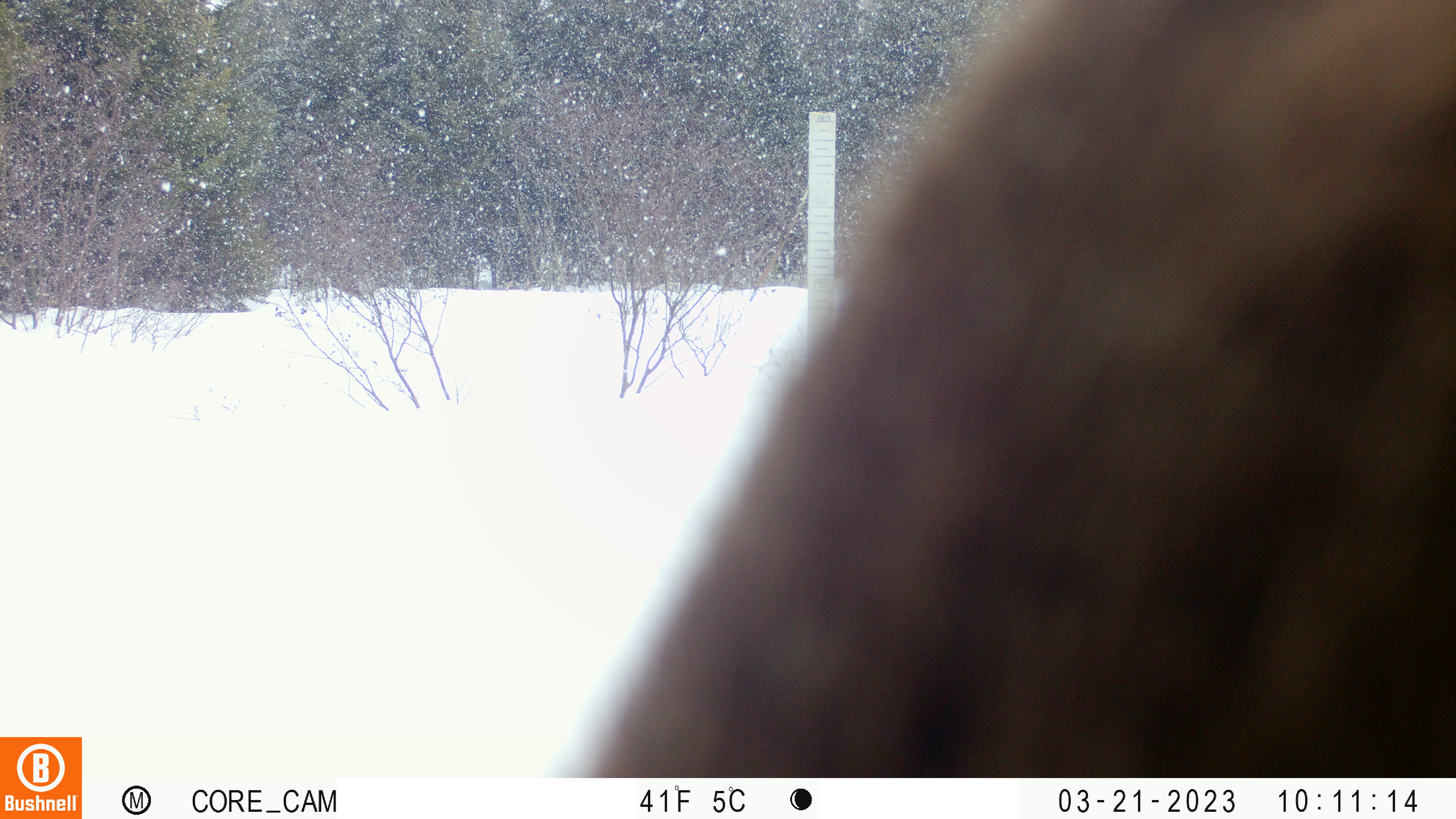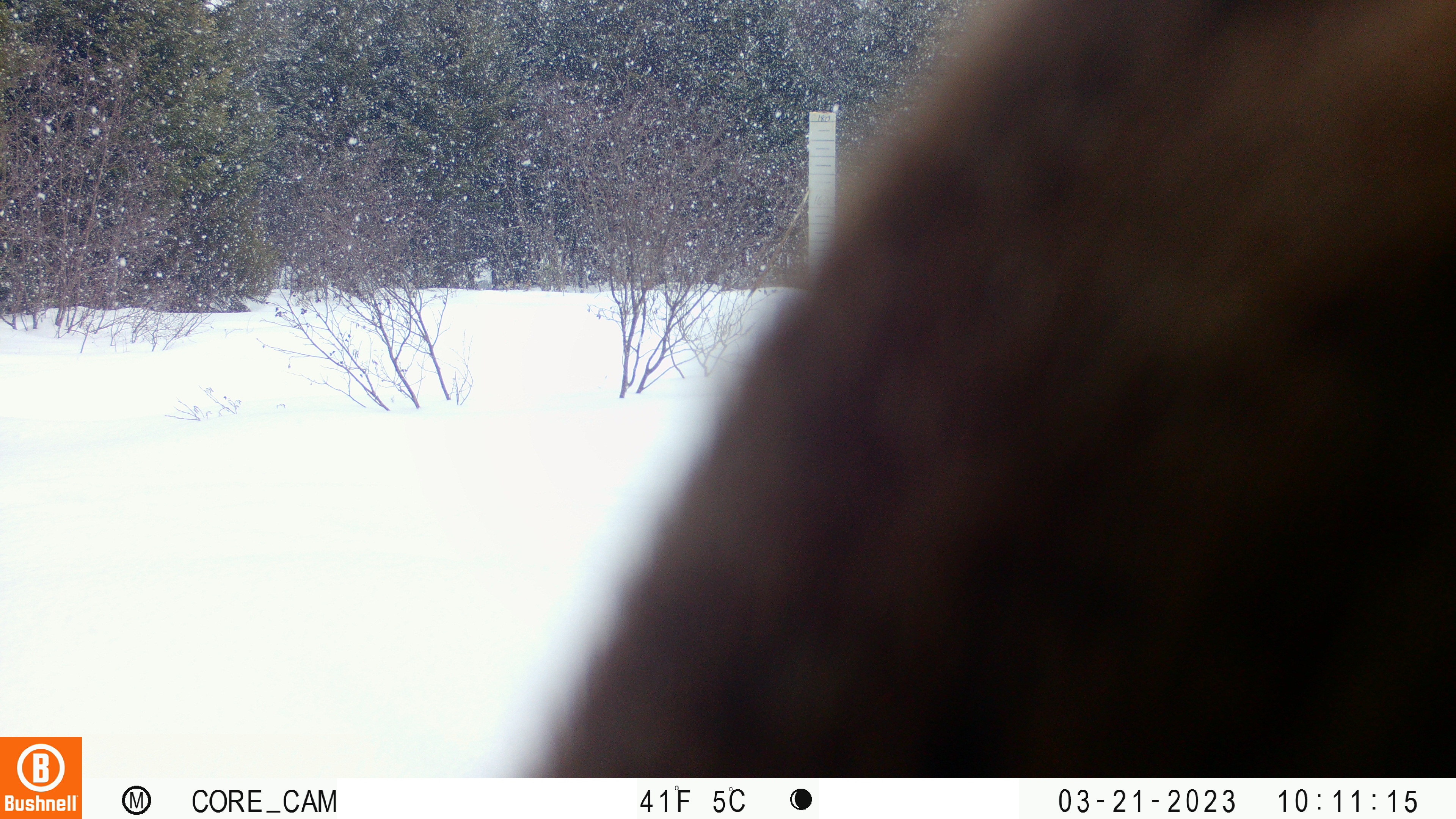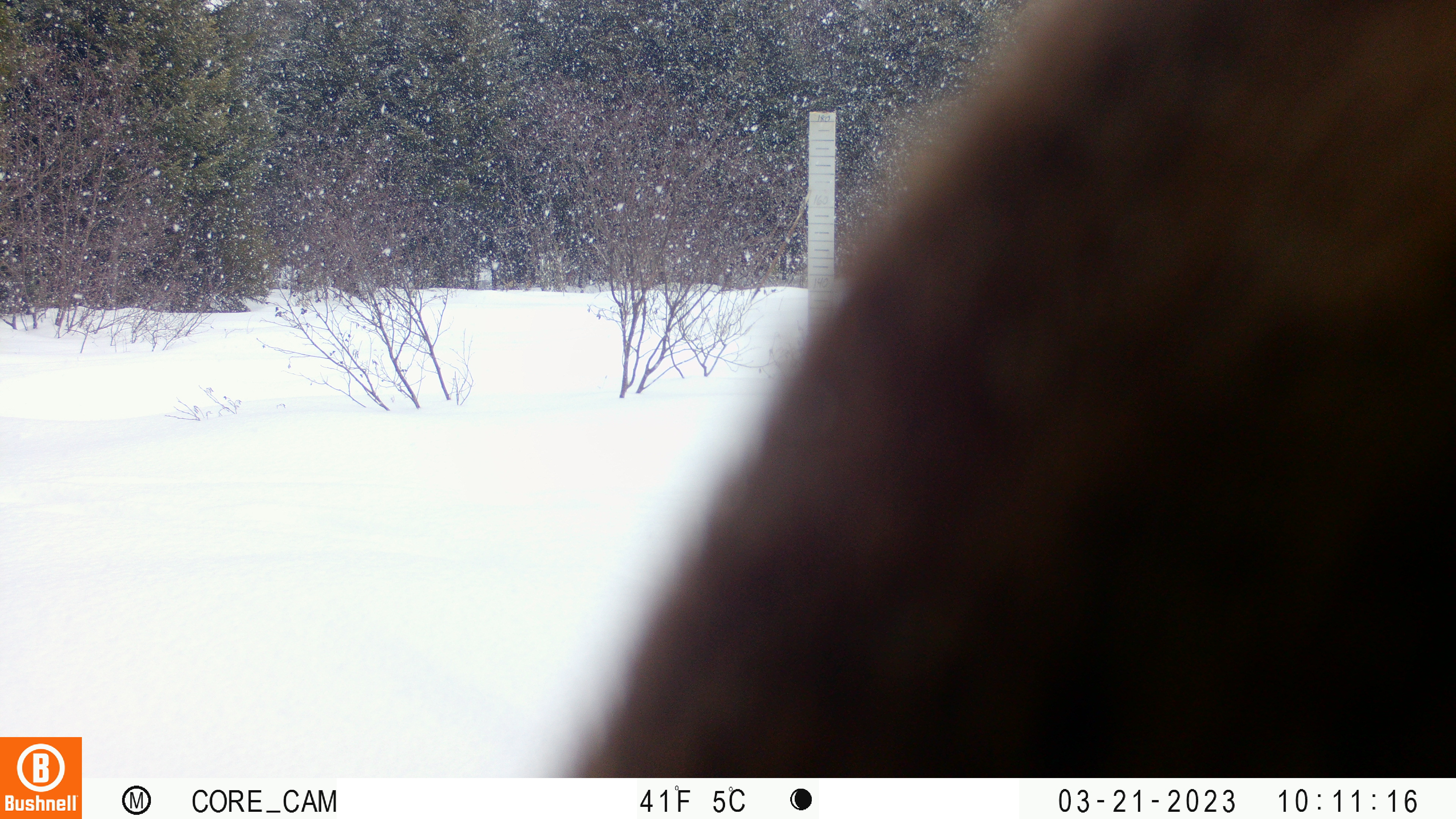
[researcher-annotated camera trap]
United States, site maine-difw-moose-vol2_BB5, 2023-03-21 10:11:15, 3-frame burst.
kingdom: Animalia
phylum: Chordata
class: Mammalia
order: Artiodactyla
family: Cervidae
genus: Alces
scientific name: Alces alces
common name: moose